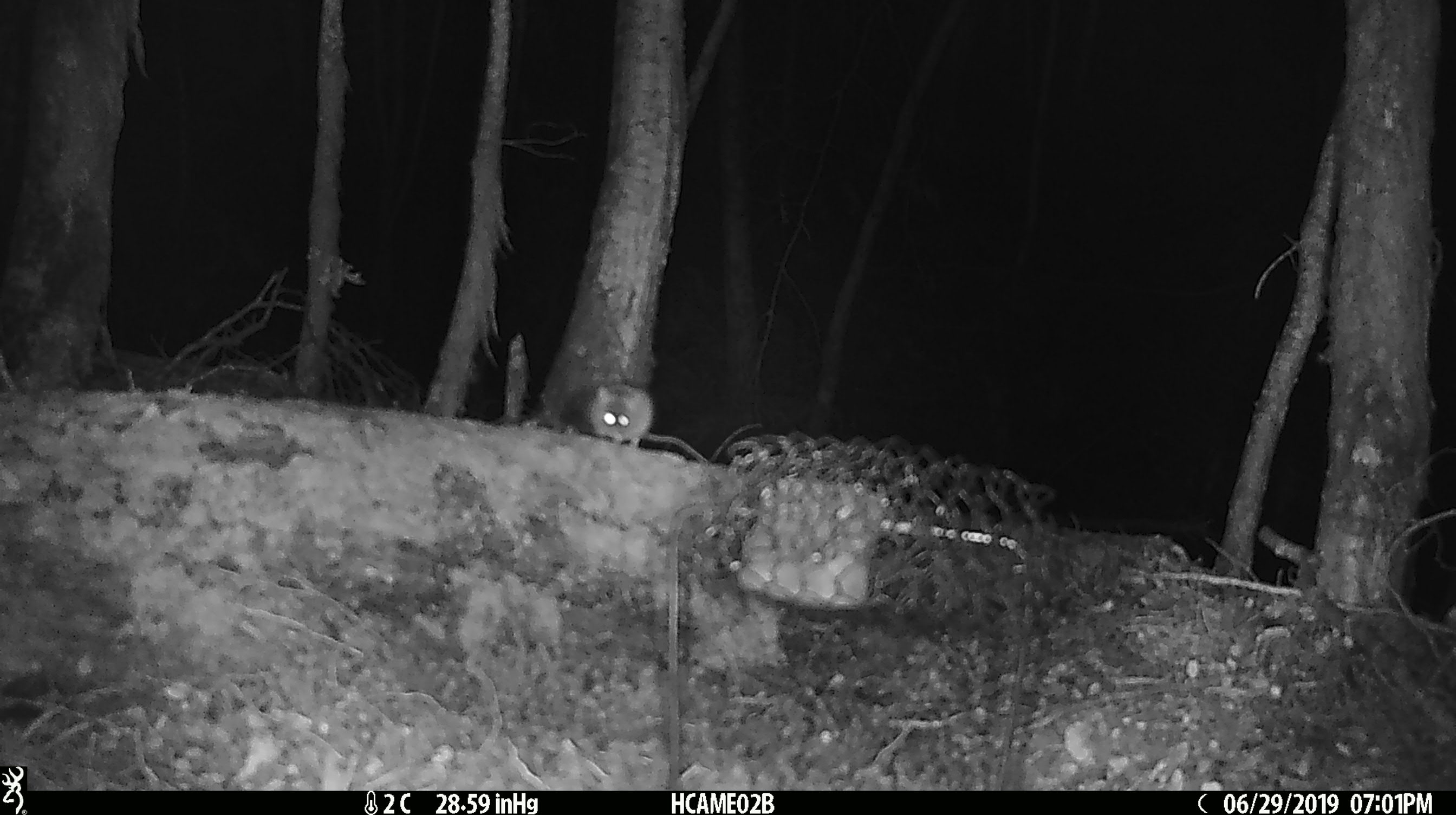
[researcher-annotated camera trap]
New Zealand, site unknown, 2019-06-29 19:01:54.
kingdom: Animalia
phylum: Chordata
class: Mammalia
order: Rodentia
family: Muridae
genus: Mus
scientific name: Mus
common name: mouse